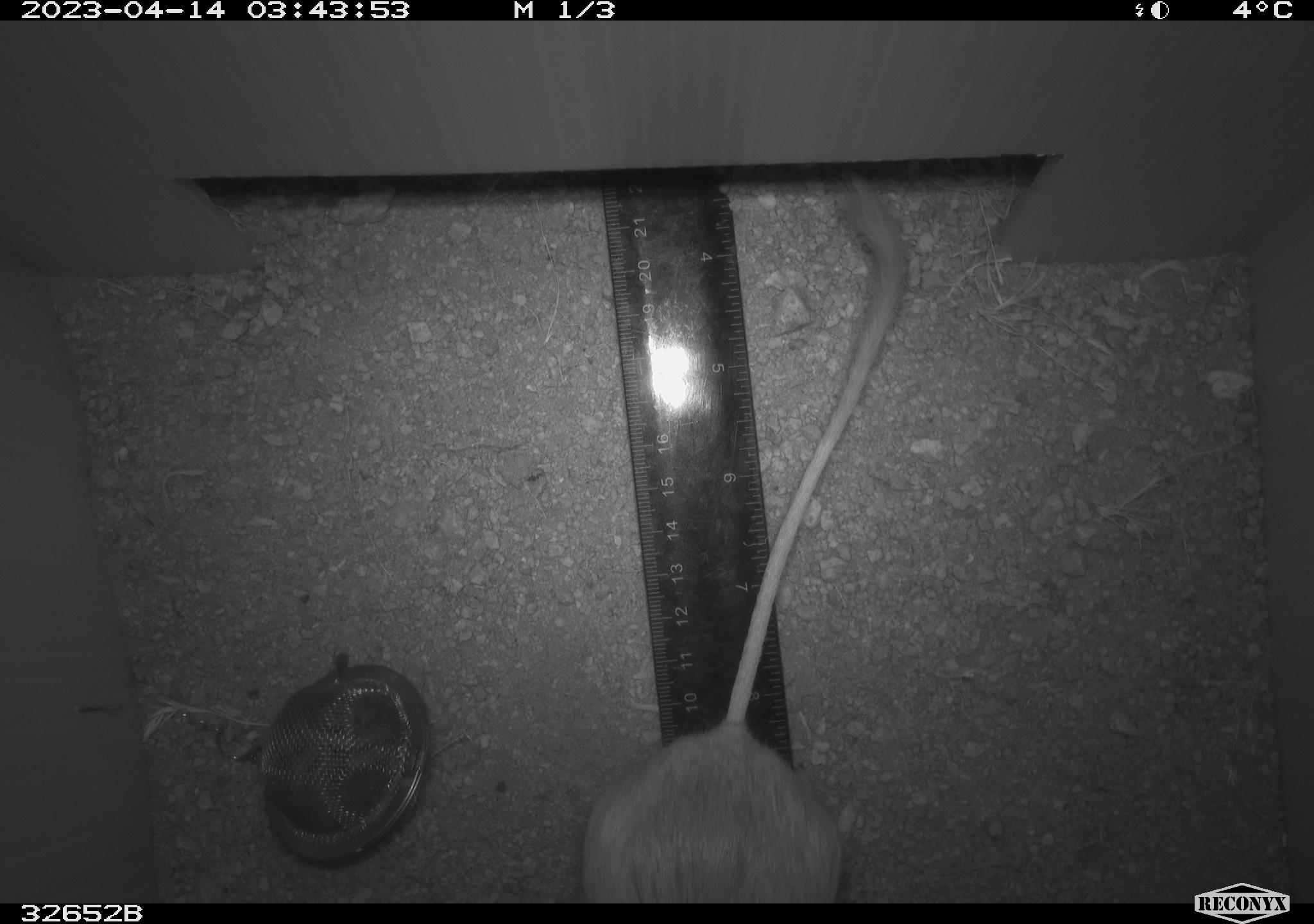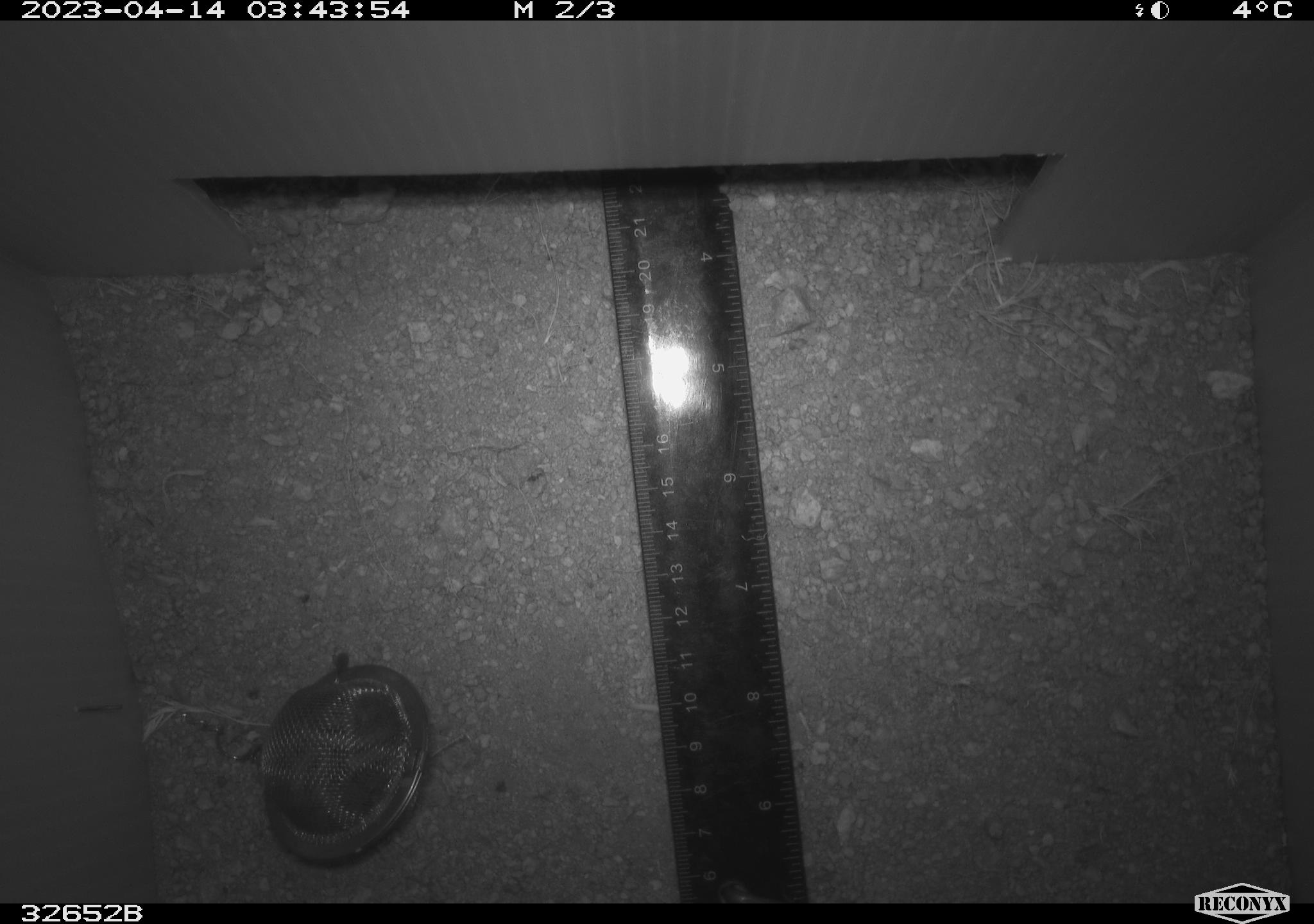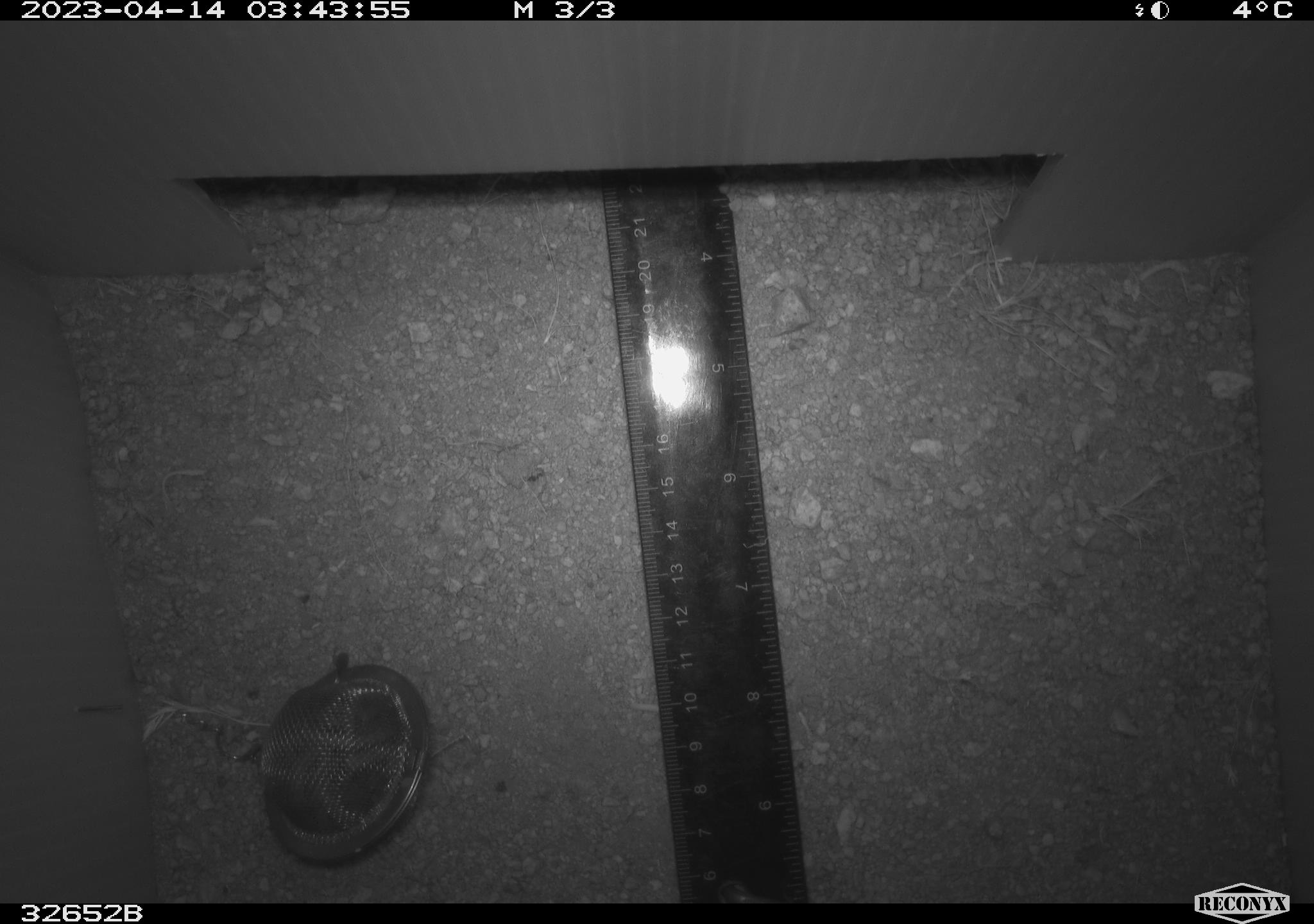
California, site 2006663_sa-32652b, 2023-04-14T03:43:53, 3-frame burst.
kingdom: Animalia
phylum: Chordata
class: Mammalia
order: Rodentia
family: Heteromyidae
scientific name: Heteromyidae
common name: kangaroo rats and pocket mice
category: heteromyidae family